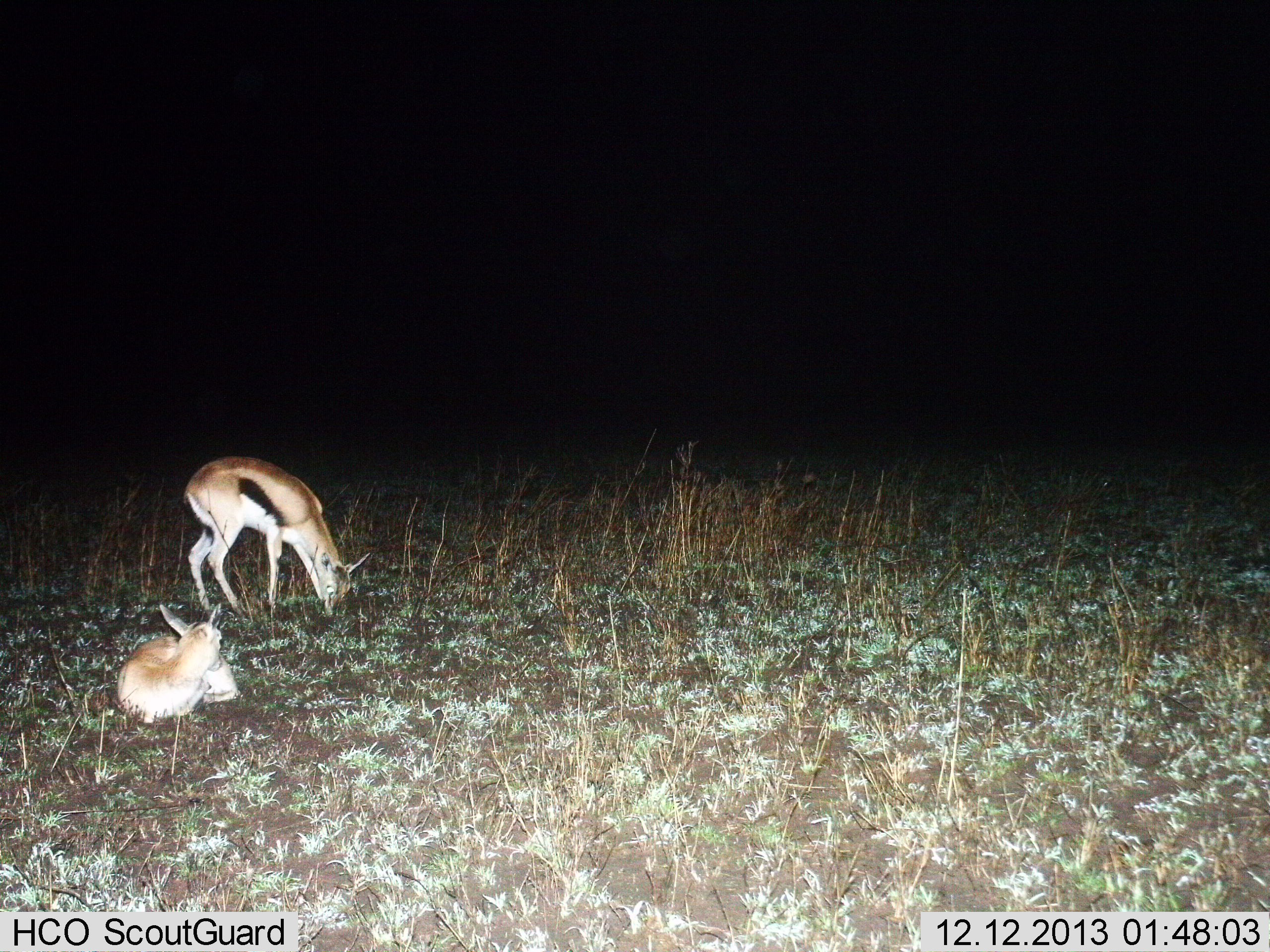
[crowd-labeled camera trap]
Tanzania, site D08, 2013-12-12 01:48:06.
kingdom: Animalia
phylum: Chordata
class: Mammalia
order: Artiodactyla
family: Bovidae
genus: Eudorcas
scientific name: Eudorcas thomsonii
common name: thomson's gazelle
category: gazellethomsons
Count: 2.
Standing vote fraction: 40%.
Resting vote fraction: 90%.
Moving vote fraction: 10%.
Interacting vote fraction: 0%.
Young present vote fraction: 20%.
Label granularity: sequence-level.